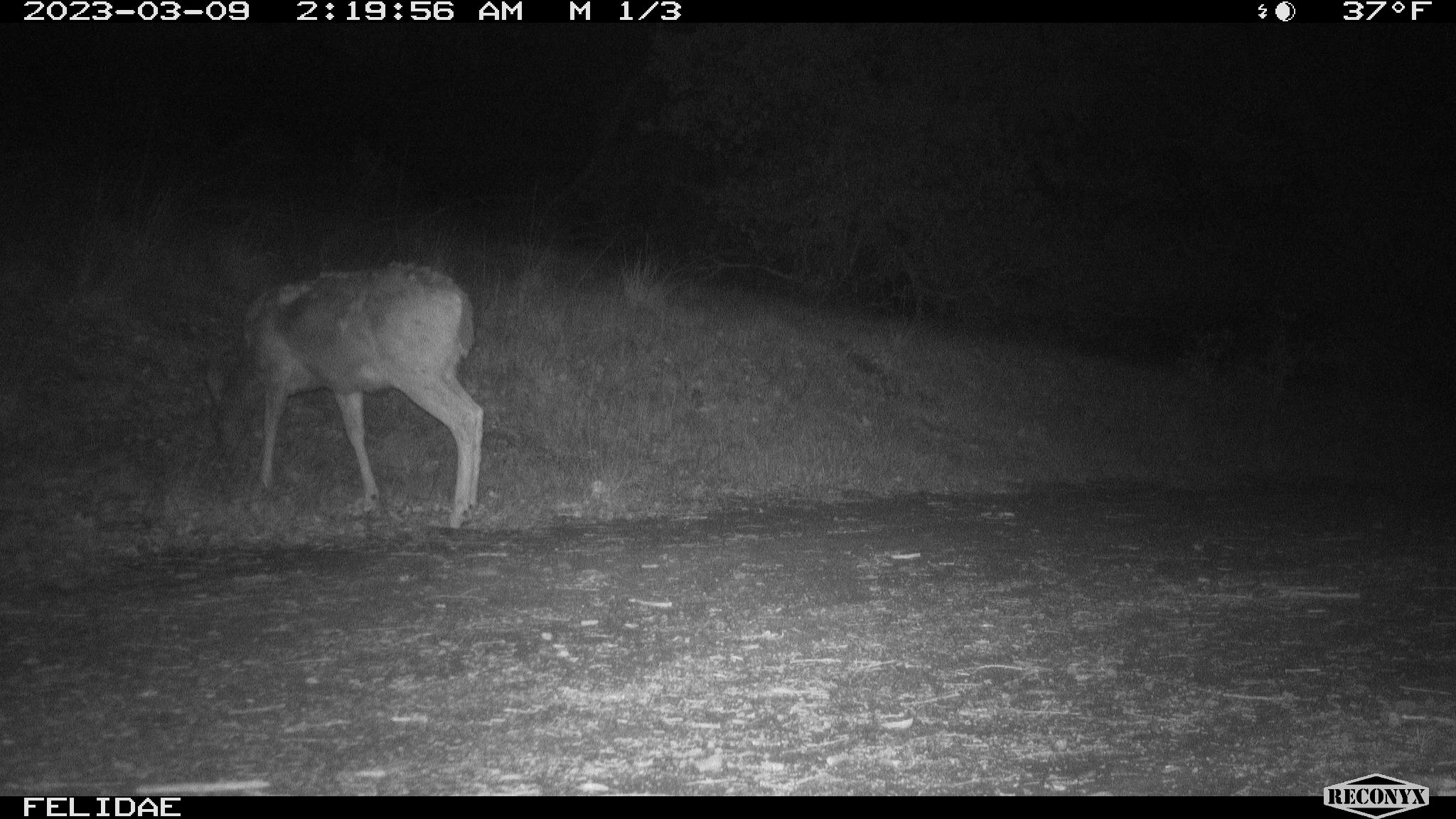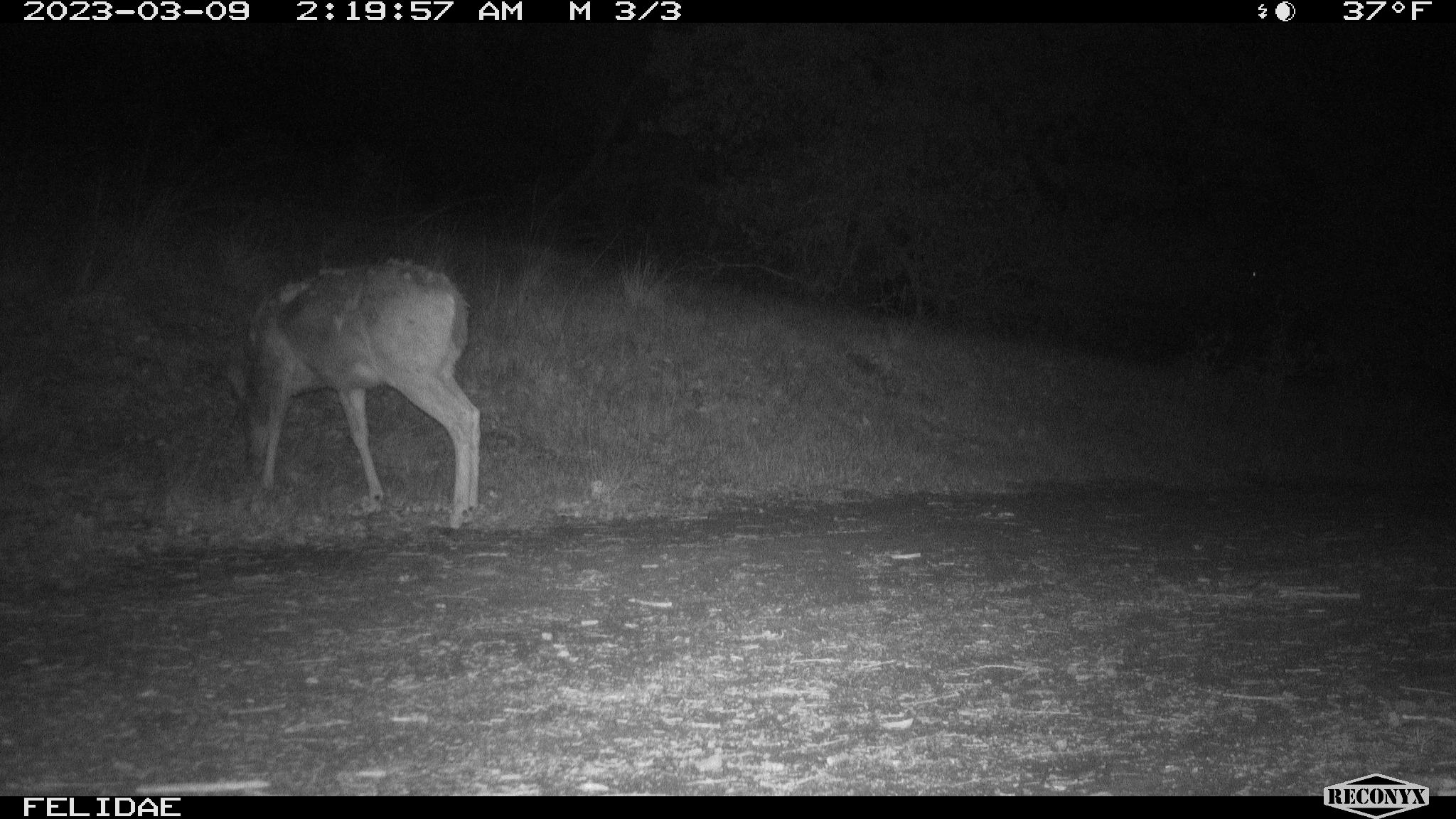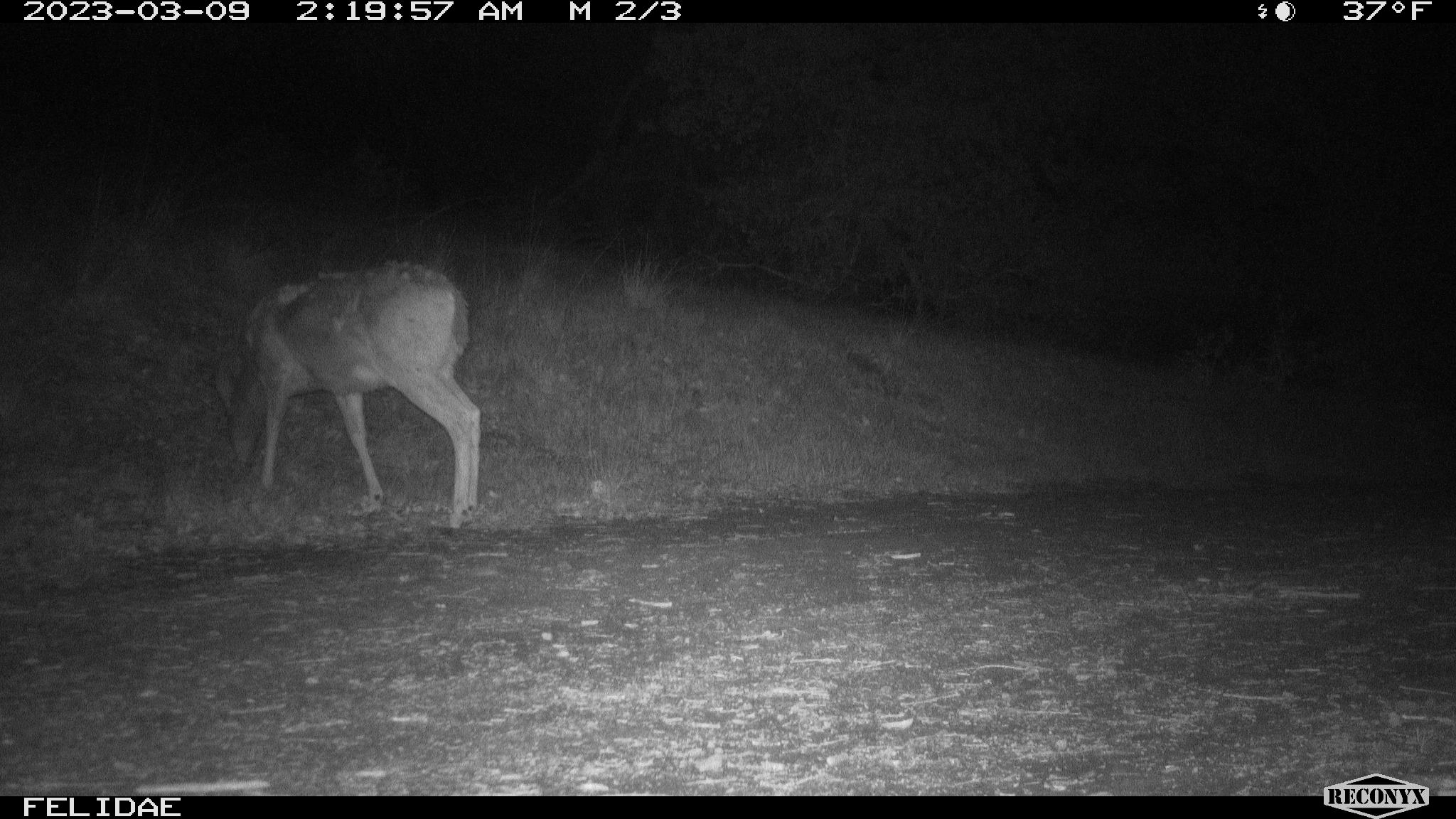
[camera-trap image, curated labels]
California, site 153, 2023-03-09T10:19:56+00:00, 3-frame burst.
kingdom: Animalia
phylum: Chordata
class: Mammalia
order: Artiodactyla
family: Cervidae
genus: Odocoileus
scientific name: Odocoileus hemionus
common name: mule deer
Mule deer (Odocoileus hemionus).